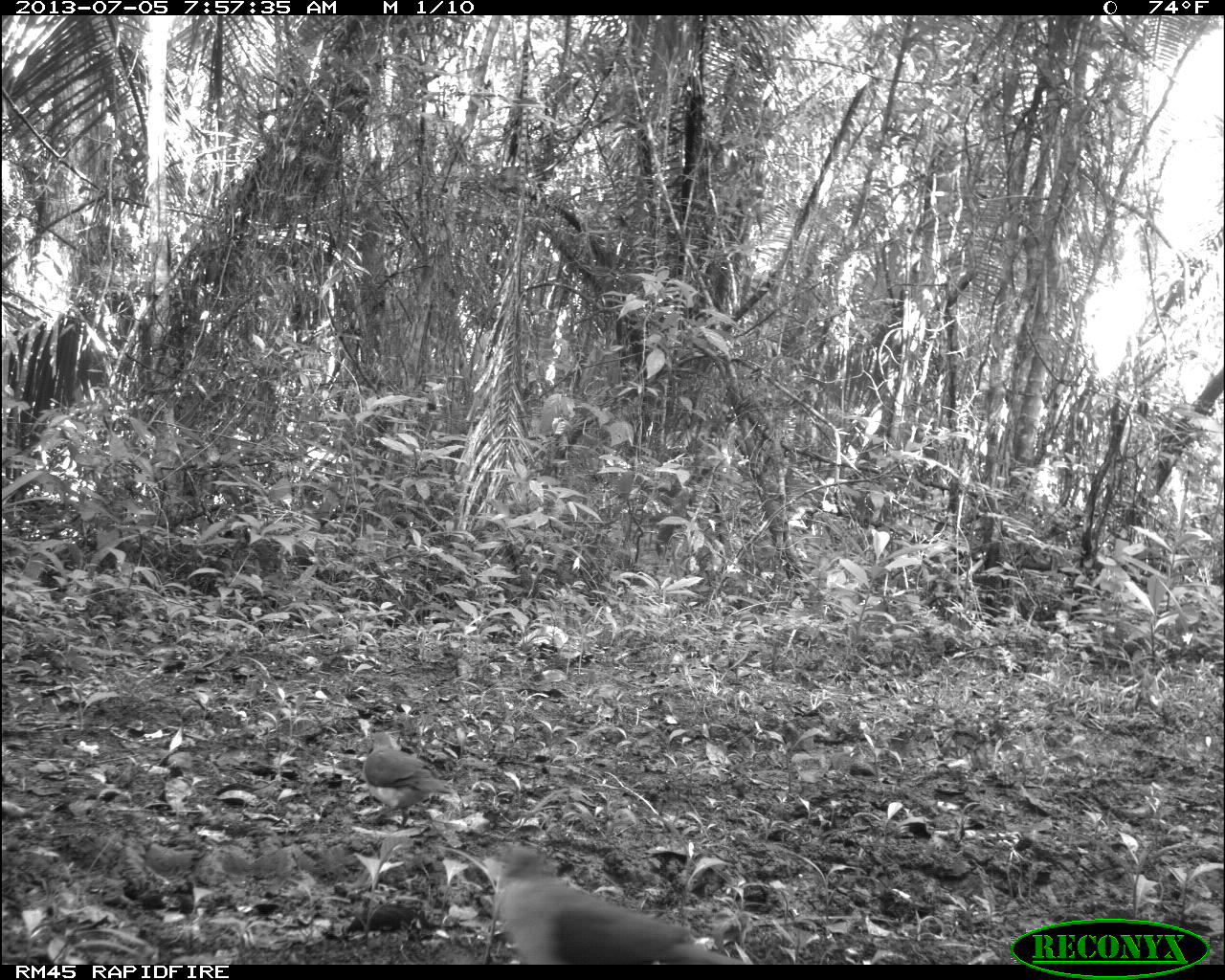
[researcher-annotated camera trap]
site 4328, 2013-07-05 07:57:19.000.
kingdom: Animalia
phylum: Chordata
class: Aves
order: Columbiformes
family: Columbidae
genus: Leptotila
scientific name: Leptotila plumbeiceps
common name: gray-headed dove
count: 2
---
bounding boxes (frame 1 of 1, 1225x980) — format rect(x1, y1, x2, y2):
leptotila plumbeiceps: rect(460, 843, 747, 965); rect(361, 730, 454, 828)